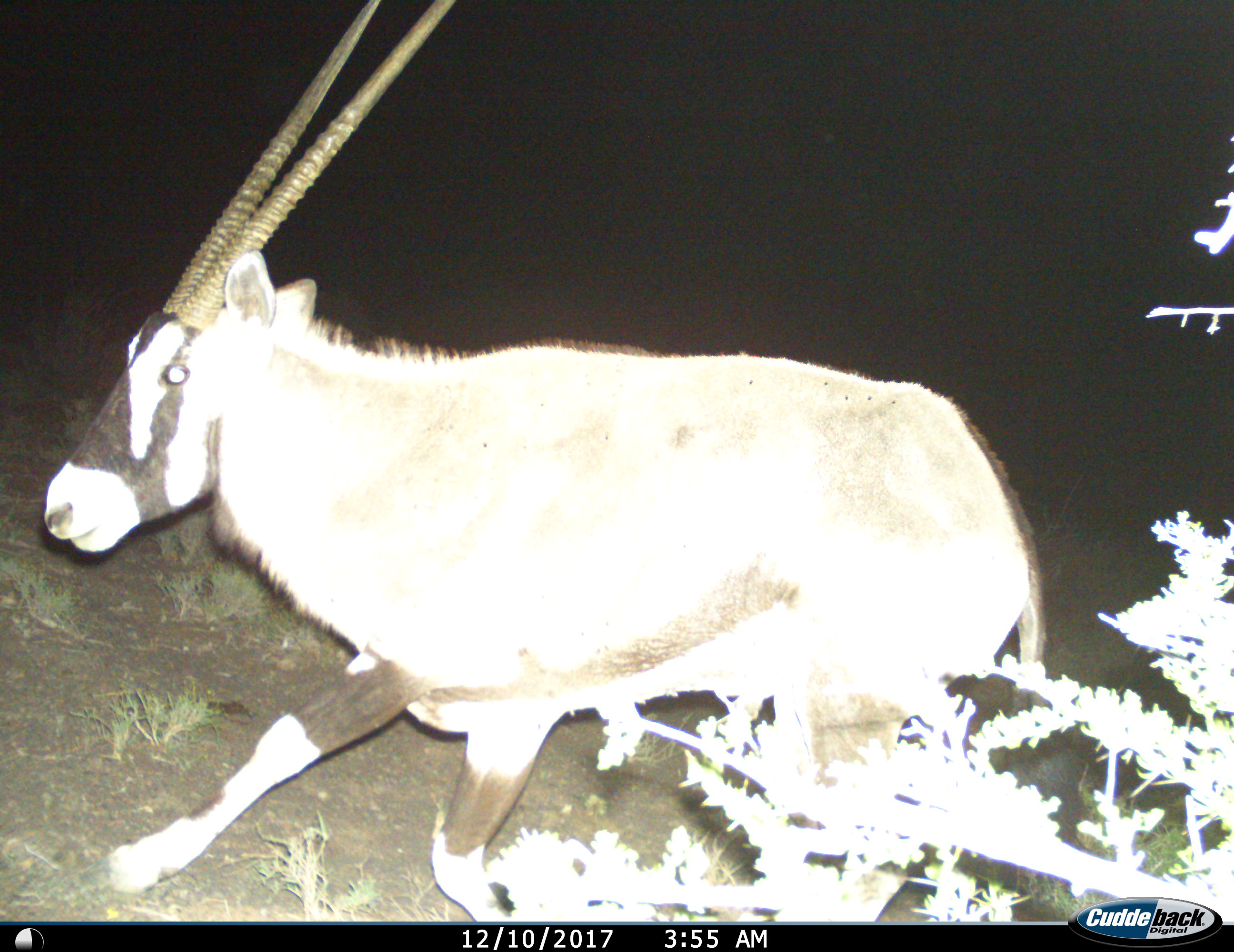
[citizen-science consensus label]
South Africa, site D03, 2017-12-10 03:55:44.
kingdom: Animalia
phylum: Chordata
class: Mammalia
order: Artiodactyla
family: Bovidae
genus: Oryx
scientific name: Oryx gazella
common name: gemsbok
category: gemsbokoryx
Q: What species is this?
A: Gemsbokoryx (gemsbok) (Oryx gazella).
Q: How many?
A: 1.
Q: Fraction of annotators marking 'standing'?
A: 0%.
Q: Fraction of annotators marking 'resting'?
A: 0%.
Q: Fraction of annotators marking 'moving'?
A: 100%.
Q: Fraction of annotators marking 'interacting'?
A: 0%.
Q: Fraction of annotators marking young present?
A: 0%.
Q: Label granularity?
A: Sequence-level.